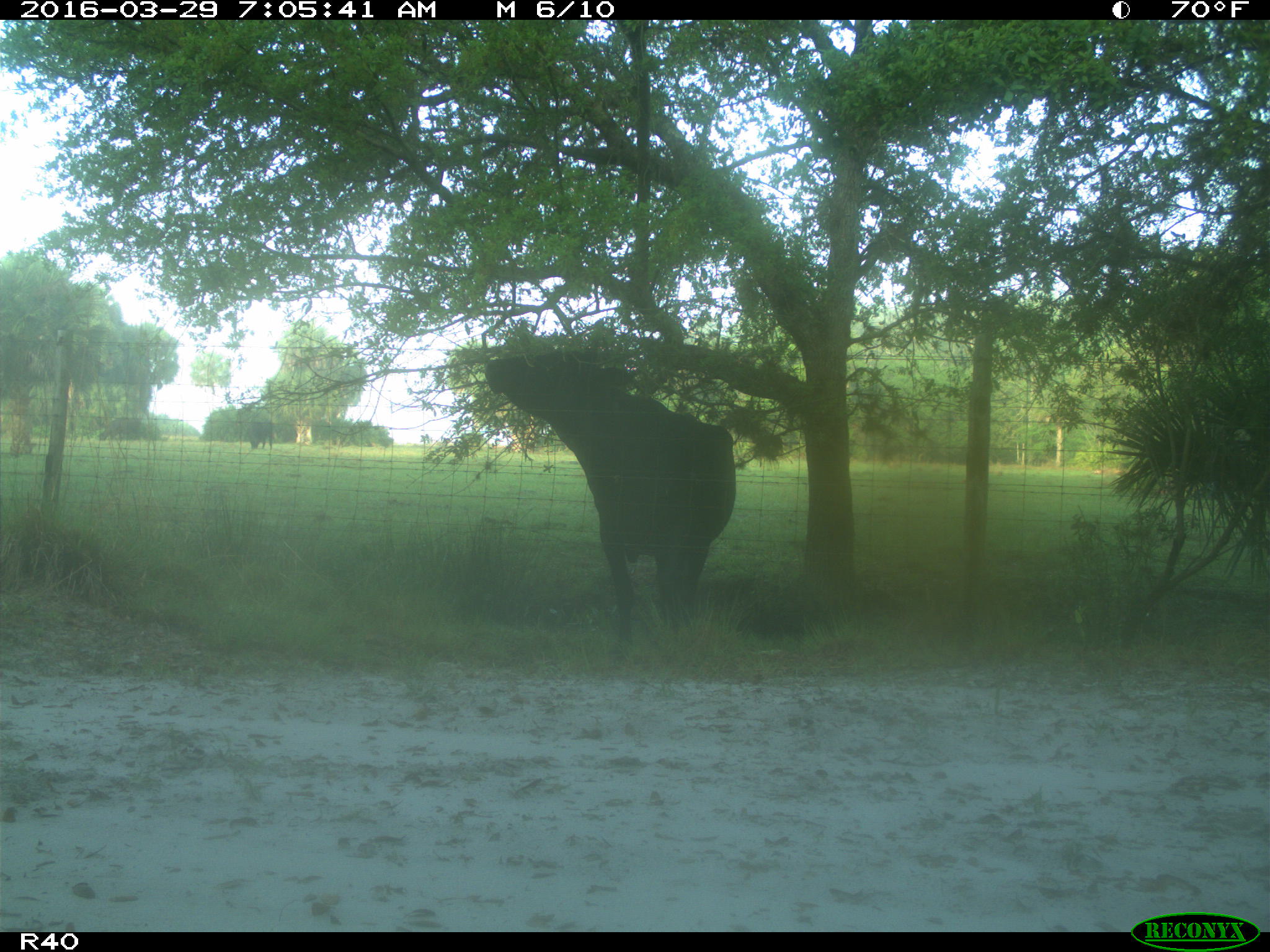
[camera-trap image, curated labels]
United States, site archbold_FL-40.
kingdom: Animalia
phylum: Chordata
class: Mammalia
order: Artiodactyla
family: Bovidae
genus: Bos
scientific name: Bos taurus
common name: domestic cow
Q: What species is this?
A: Bos taurus (domestic cow).